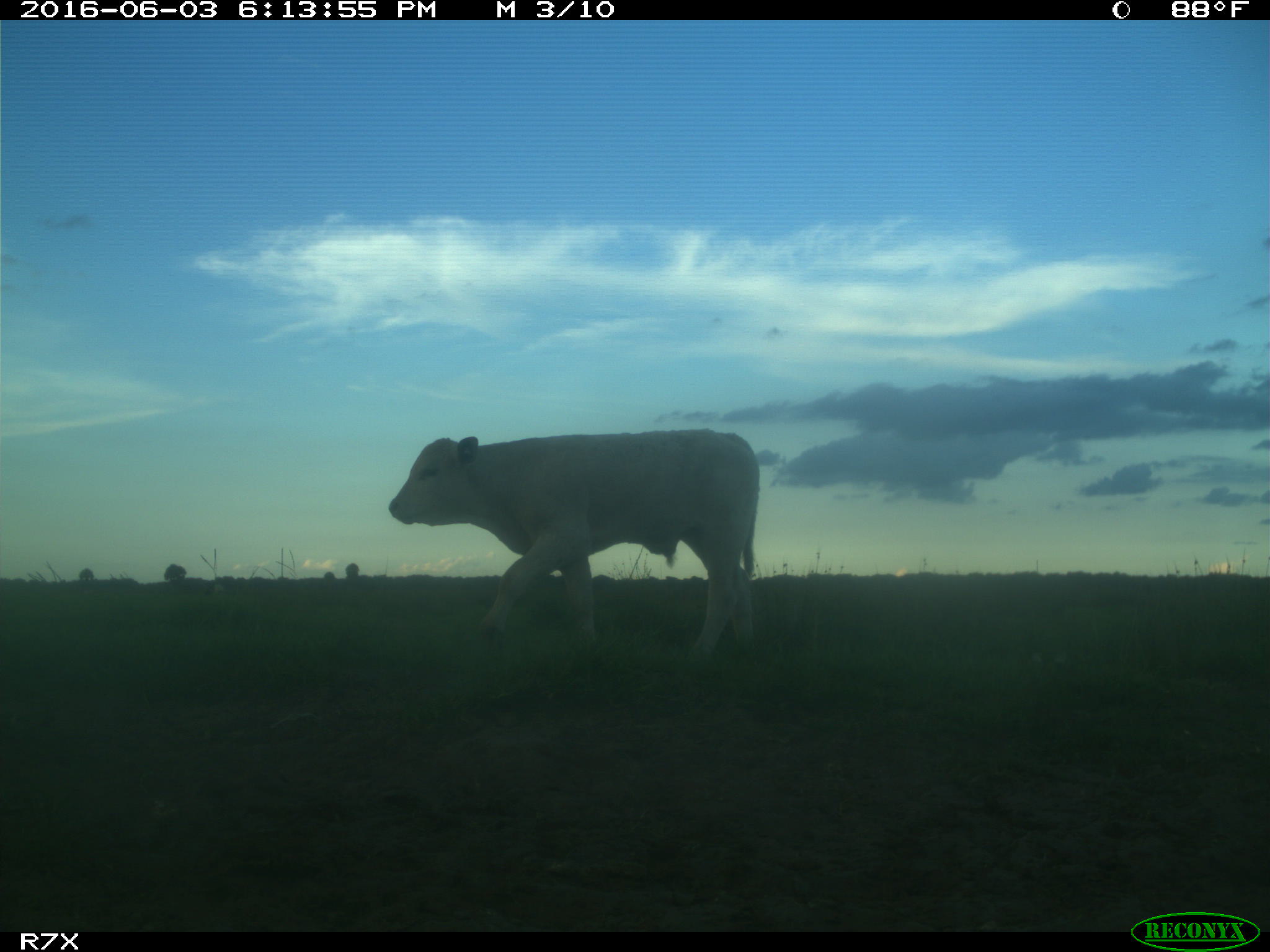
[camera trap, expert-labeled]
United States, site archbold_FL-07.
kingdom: Animalia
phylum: Chordata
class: Mammalia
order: Artiodactyla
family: Bovidae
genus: Bos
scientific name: Bos taurus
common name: domestic cow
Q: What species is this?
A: Bos taurus (domestic cow).